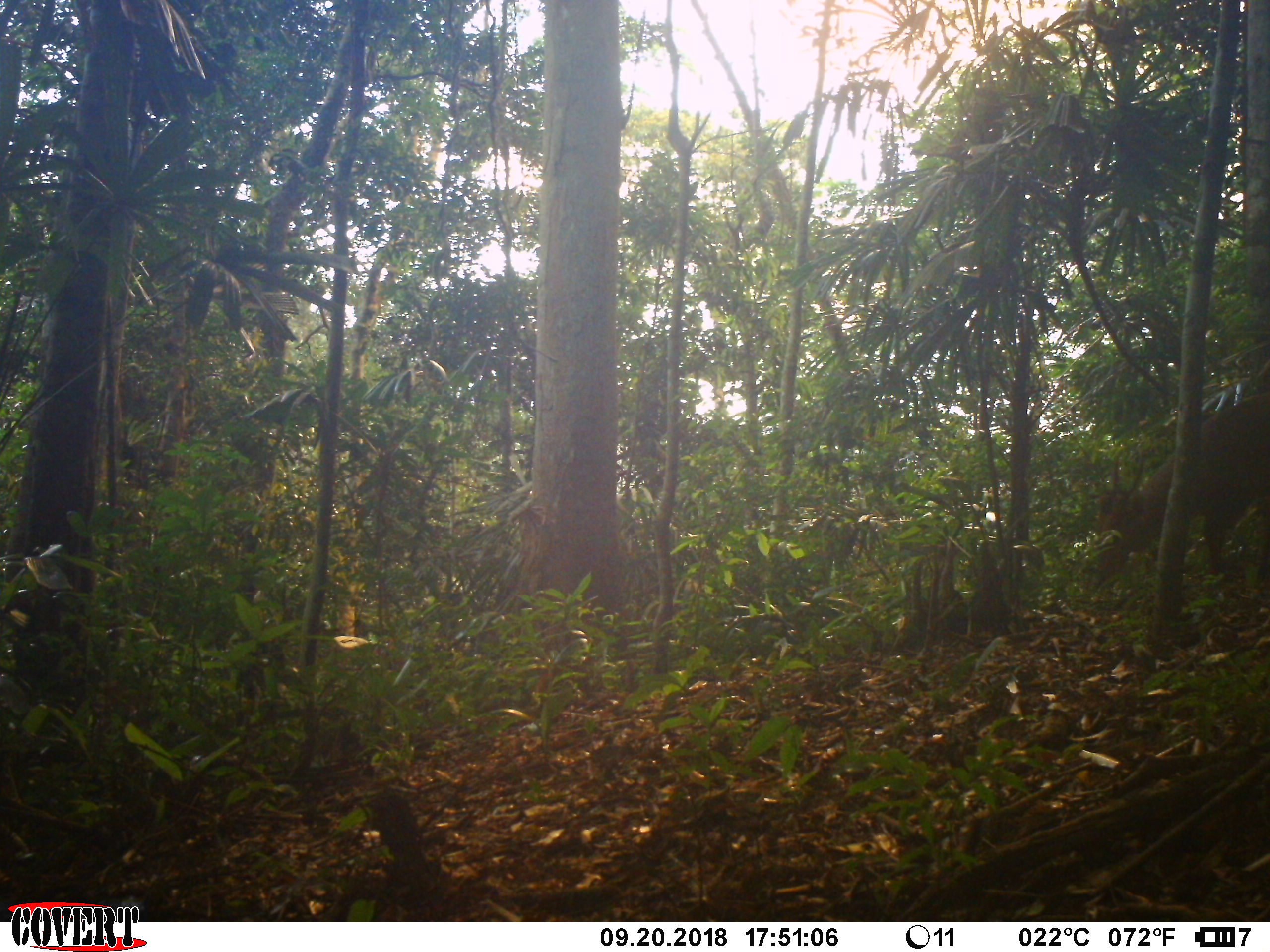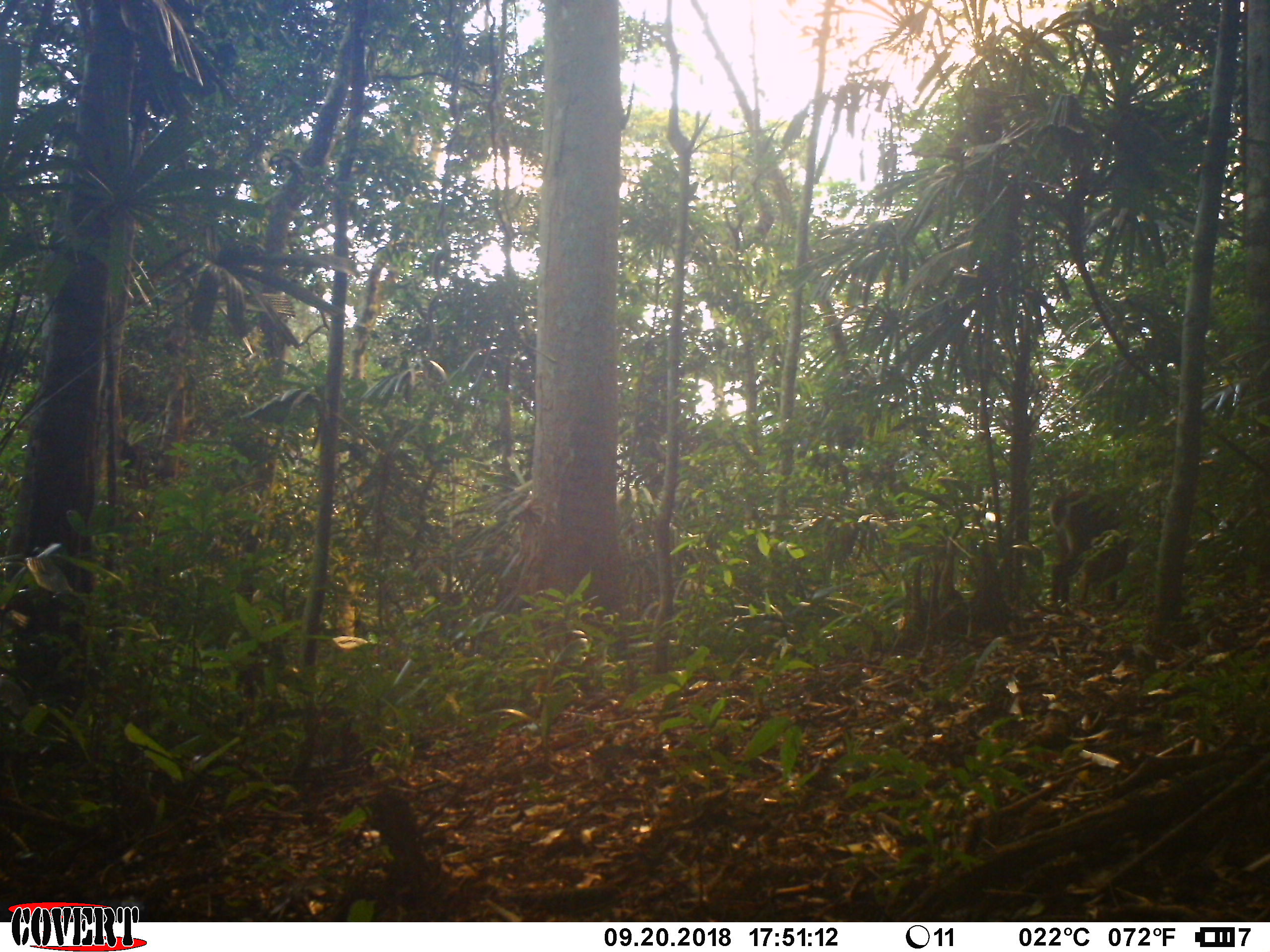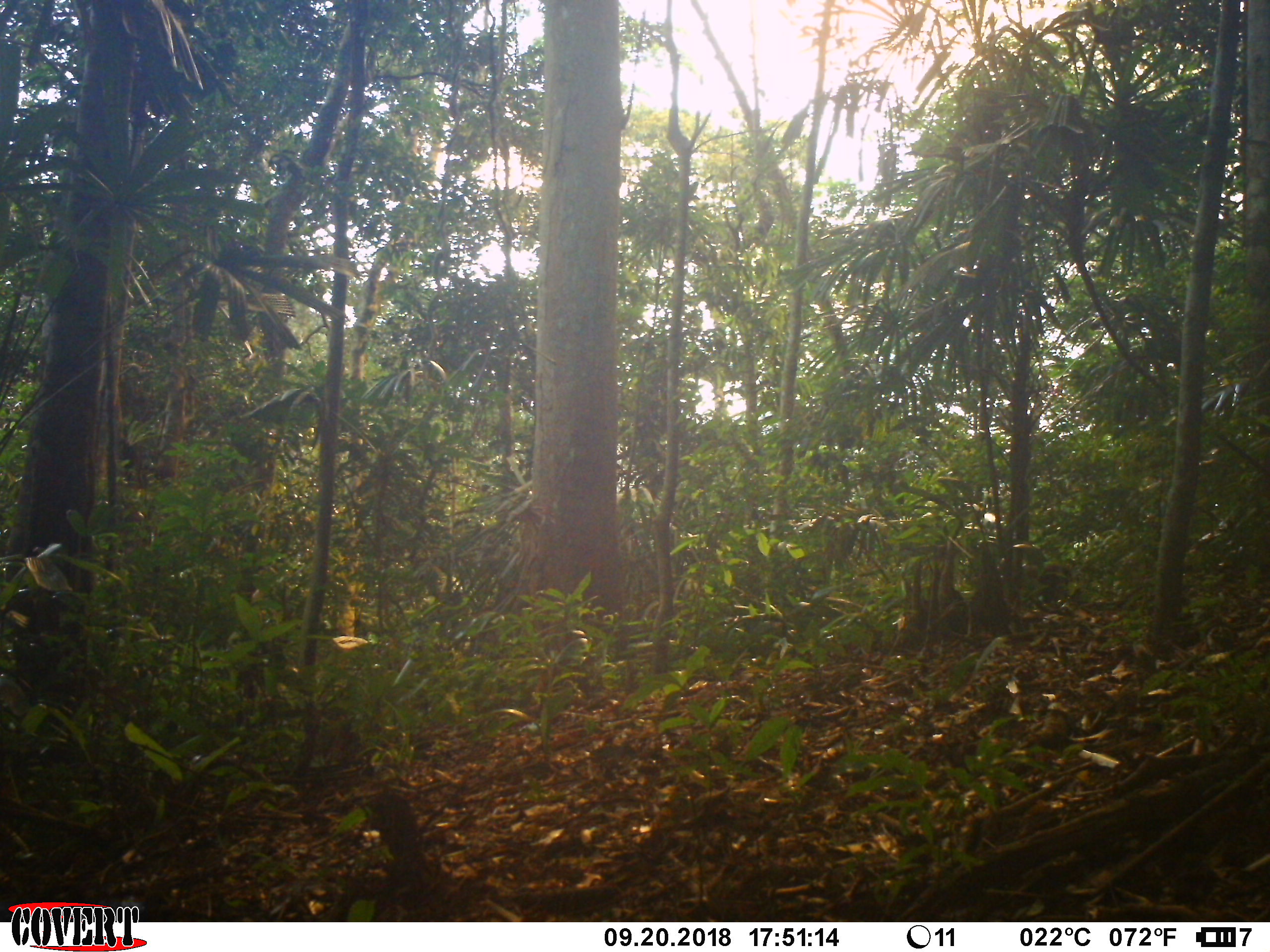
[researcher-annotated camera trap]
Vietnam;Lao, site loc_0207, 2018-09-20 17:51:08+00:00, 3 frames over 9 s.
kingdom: Animalia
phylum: Chordata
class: Mammalia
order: Artiodactyla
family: Cervidae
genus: Muntiacus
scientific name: Muntiacus vuquangensis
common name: large-antlered muntjac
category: large antlered muntjac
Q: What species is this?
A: Large antlered muntjac (large-antlered muntjac) (Muntiacus vuquangensis).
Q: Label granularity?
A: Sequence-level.